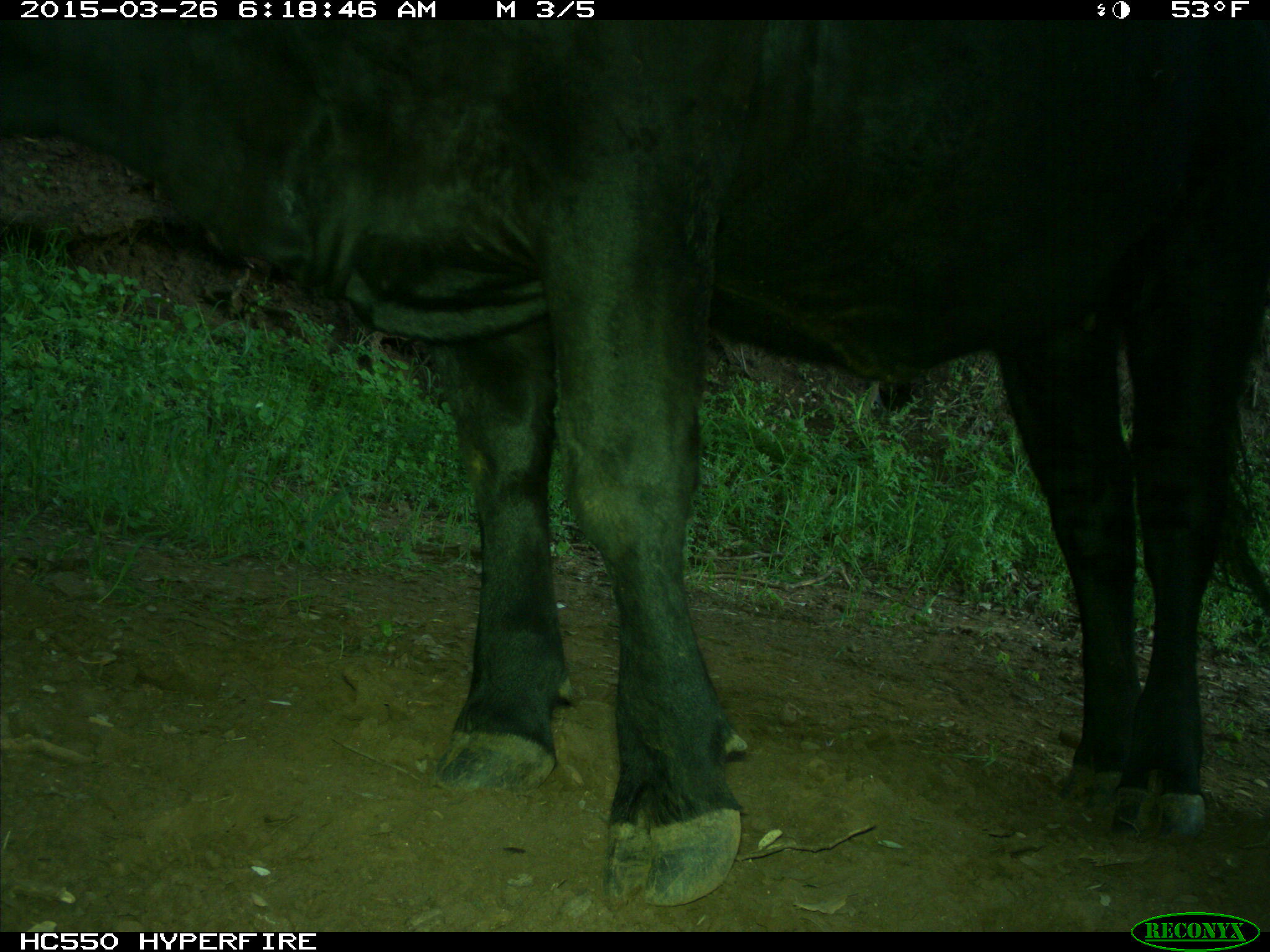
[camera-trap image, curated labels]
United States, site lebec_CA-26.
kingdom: Animalia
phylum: Chordata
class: Mammalia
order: Artiodactyla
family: Bovidae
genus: Bos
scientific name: Bos taurus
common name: domestic cow